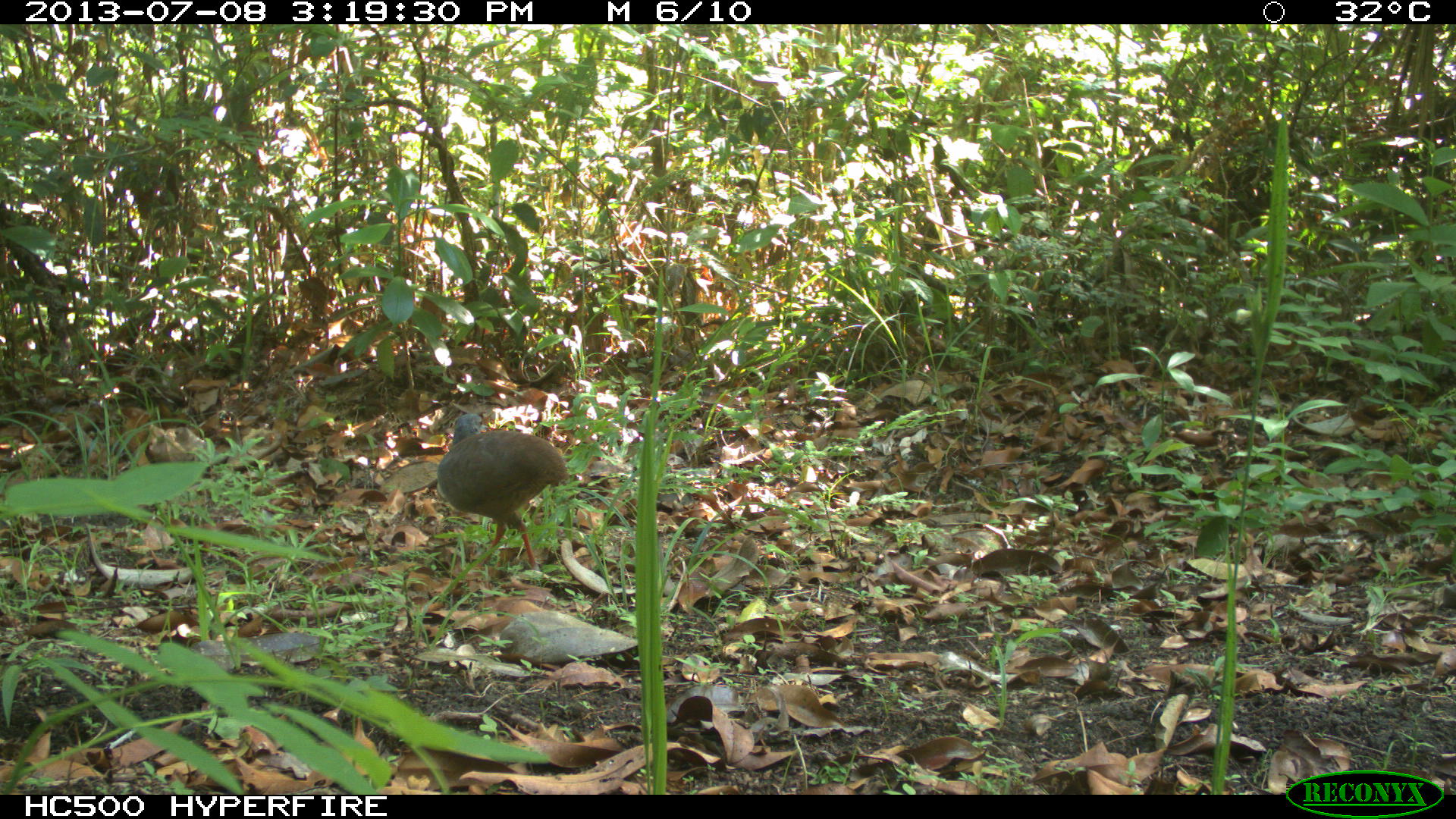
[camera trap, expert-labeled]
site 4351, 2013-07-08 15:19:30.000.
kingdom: Animalia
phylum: Chordata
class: Aves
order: Tinamiformes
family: Tinamidae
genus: Tinamus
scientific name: Tinamus major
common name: great tinamou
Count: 1.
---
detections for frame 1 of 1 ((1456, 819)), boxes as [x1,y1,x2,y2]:
tinamus major: [434,412,569,571]